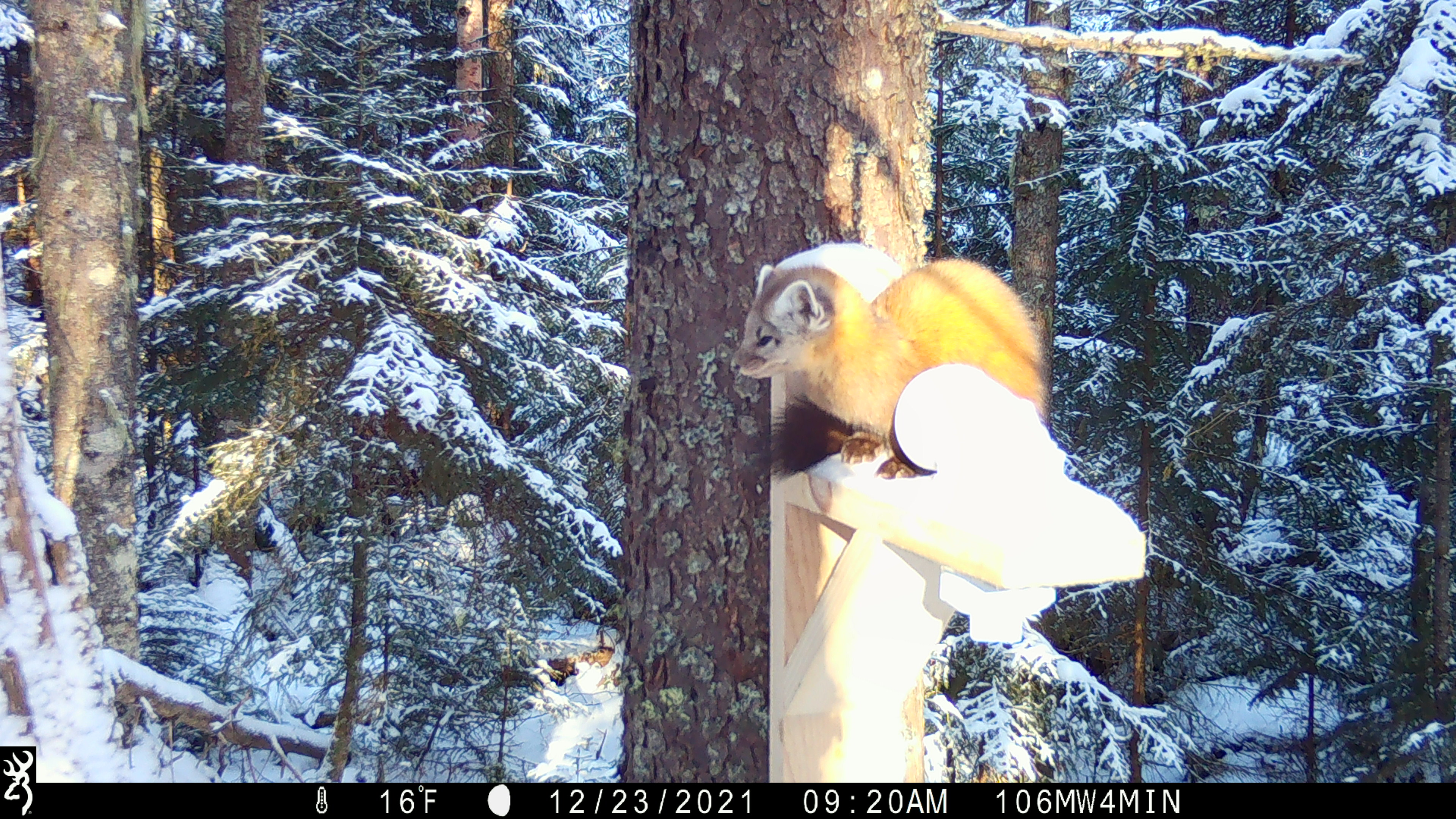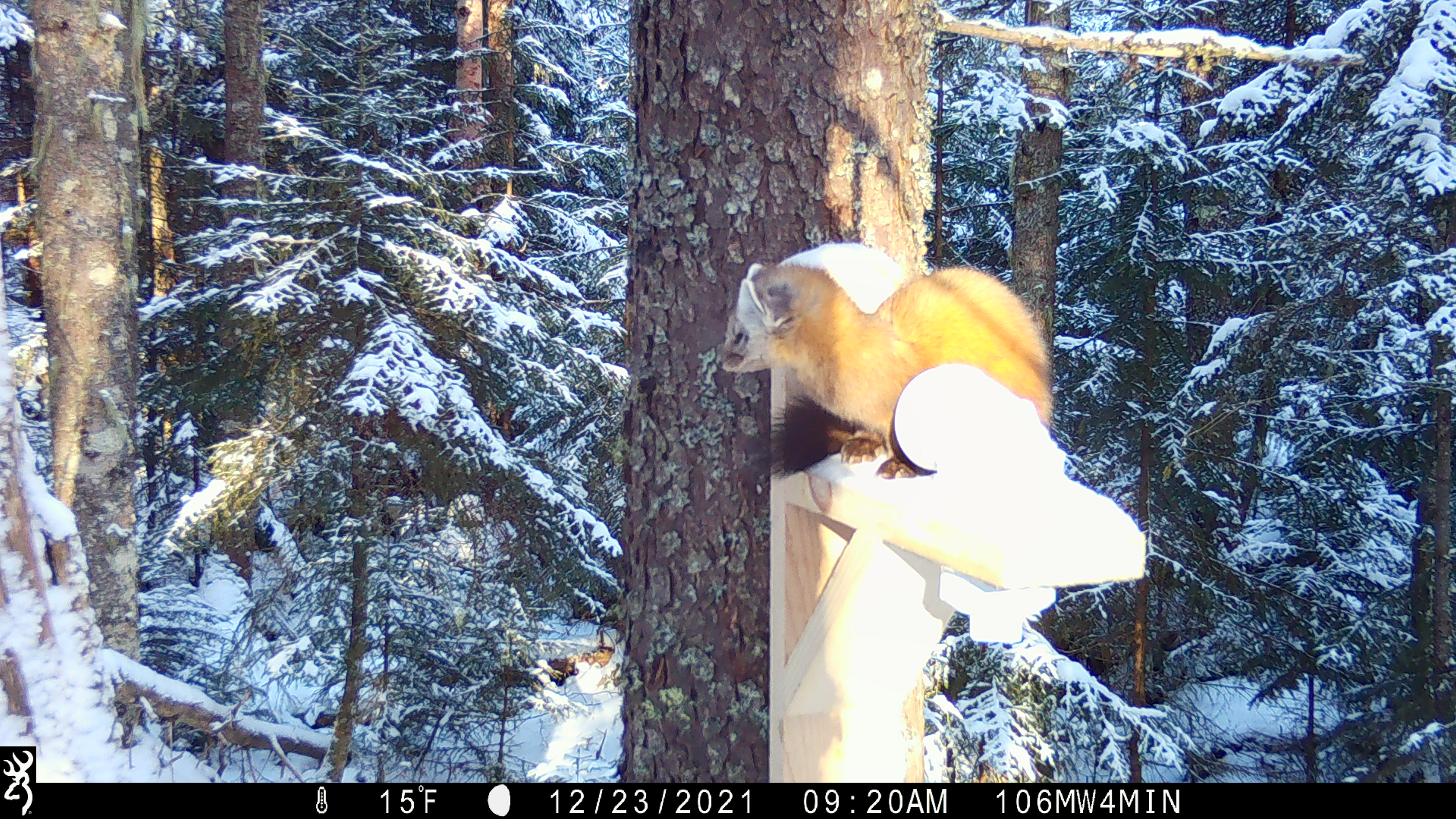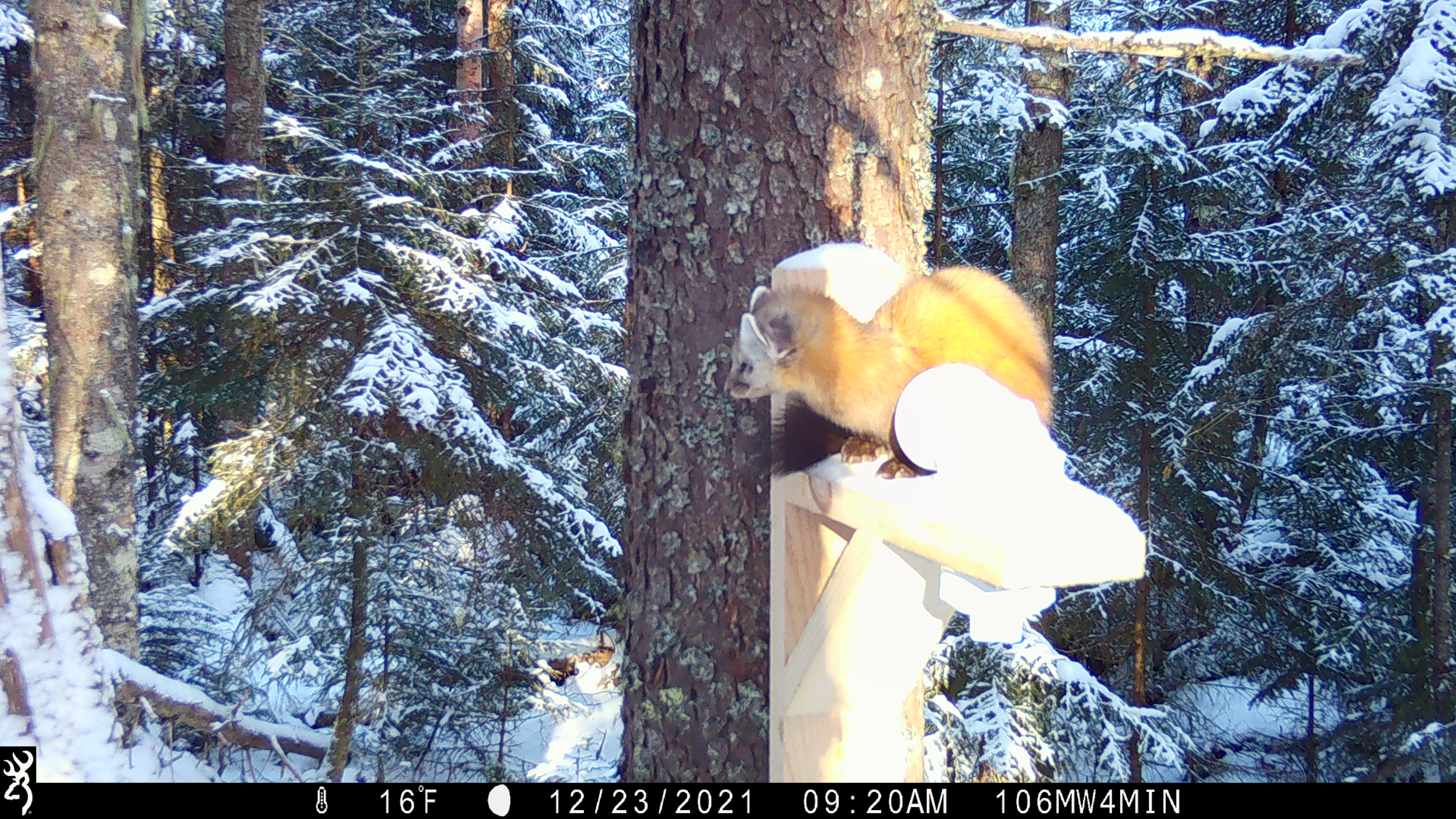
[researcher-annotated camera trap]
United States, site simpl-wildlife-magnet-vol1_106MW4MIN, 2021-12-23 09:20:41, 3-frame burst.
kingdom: Animalia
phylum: Chordata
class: Mammalia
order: Carnivora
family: Mustelidae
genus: Martes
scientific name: Martes americana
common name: american marten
American marten (Martes americana).